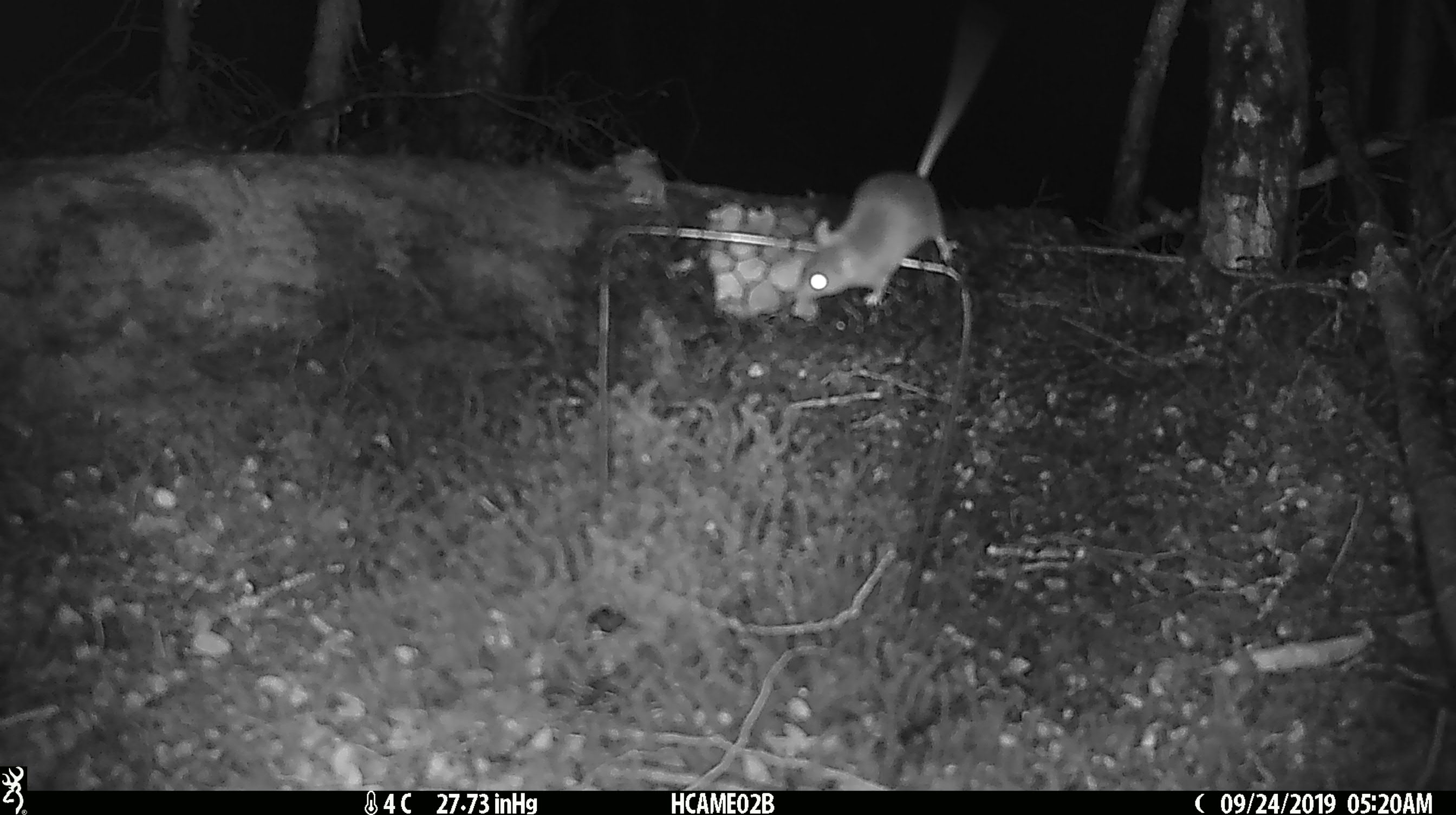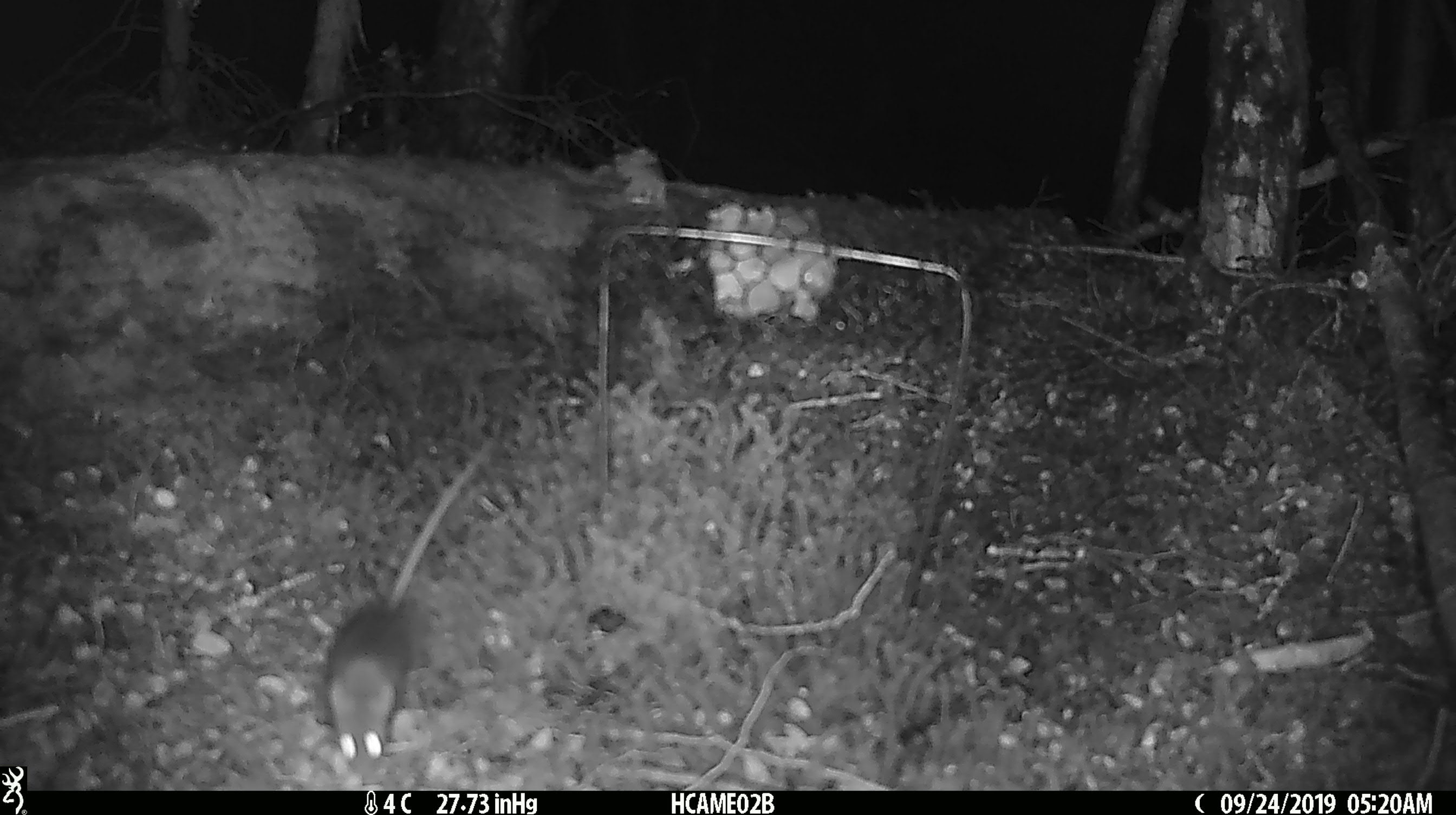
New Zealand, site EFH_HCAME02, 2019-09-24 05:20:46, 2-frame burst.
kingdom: Animalia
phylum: Chordata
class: Mammalia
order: Rodentia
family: Muridae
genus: Mus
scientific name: Mus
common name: mouse